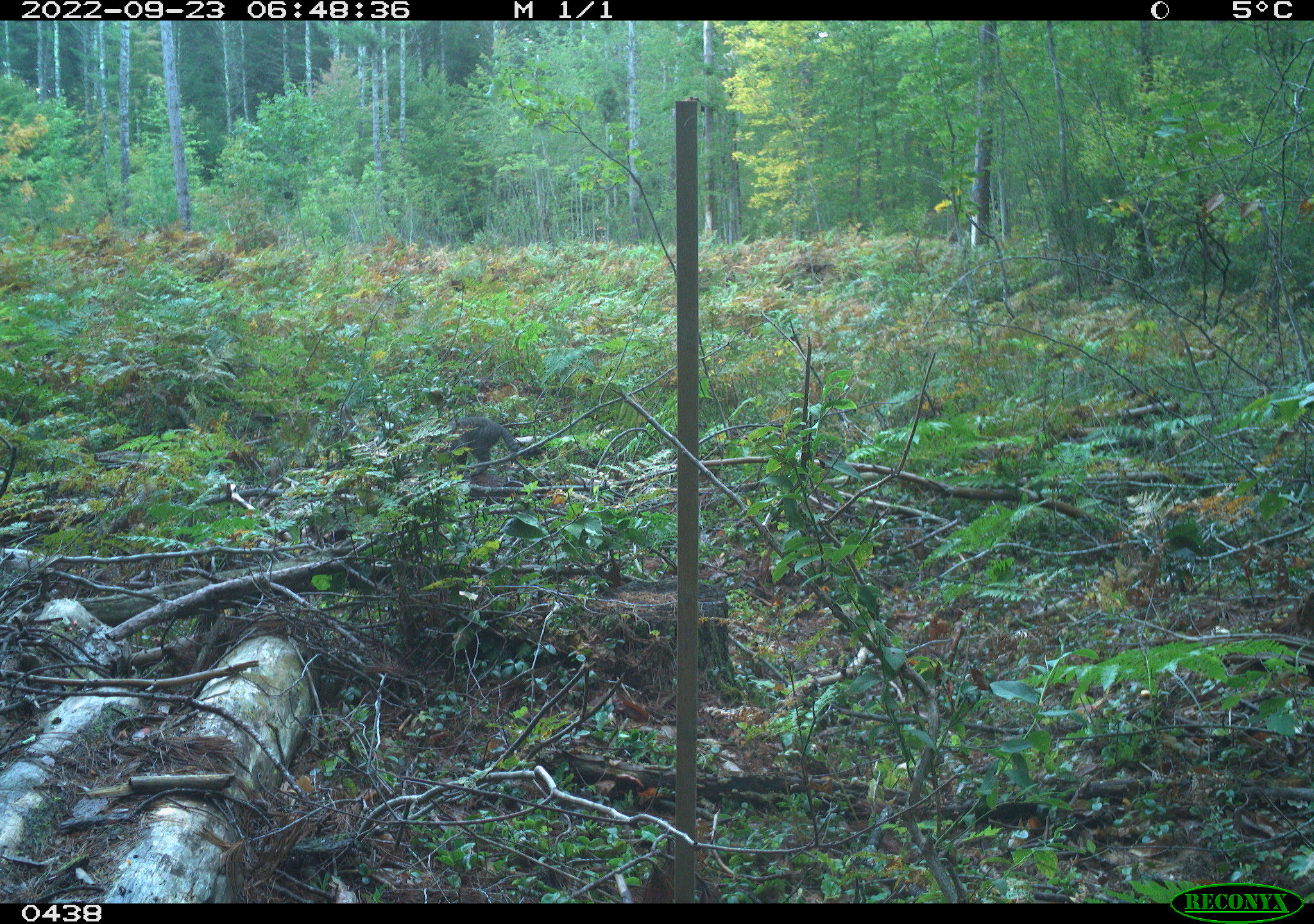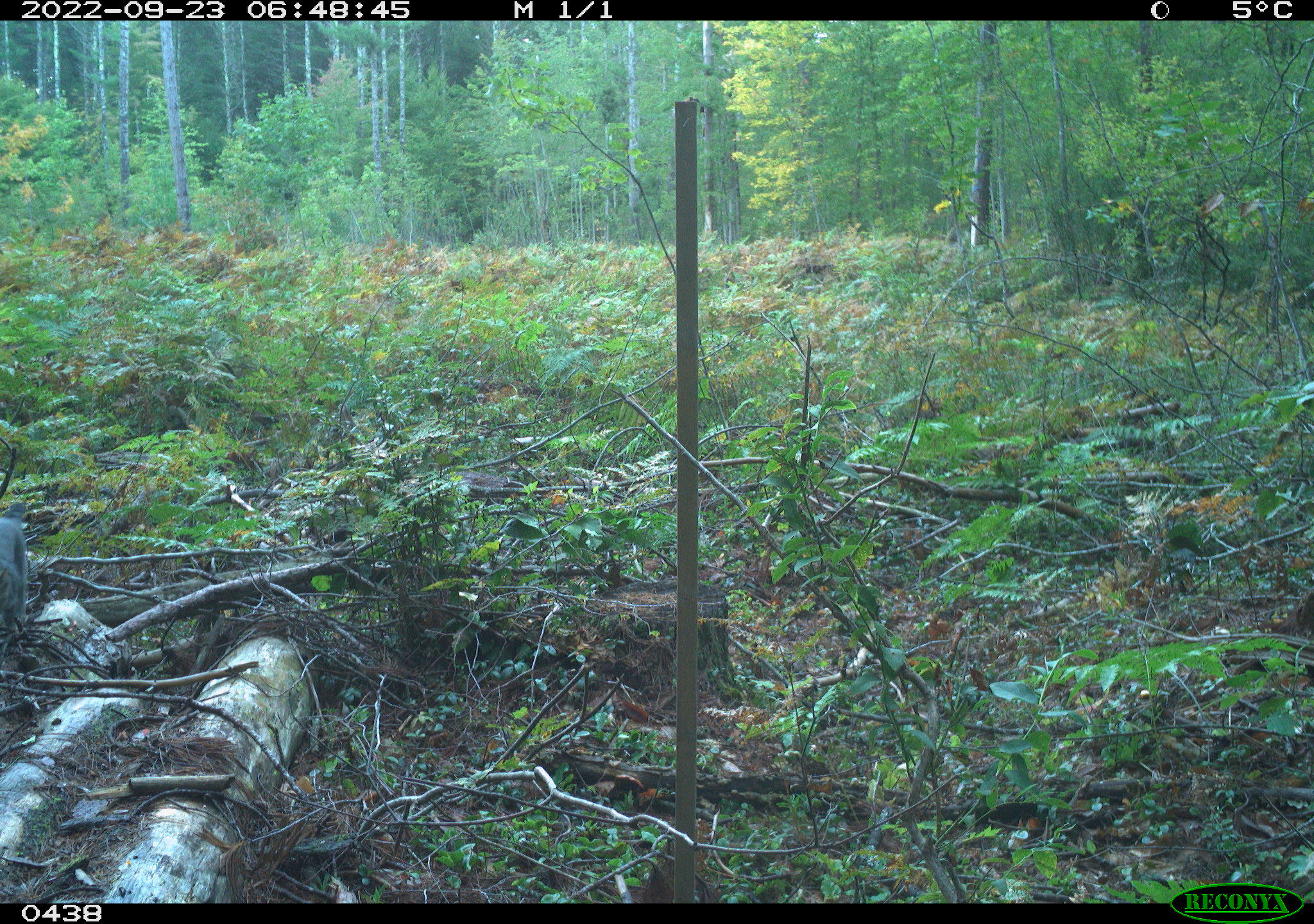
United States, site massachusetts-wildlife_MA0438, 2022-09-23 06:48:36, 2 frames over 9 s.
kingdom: Animalia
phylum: Chordata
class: Mammalia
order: Carnivora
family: Felidae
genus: Felis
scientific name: Felis catus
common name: domestic cat